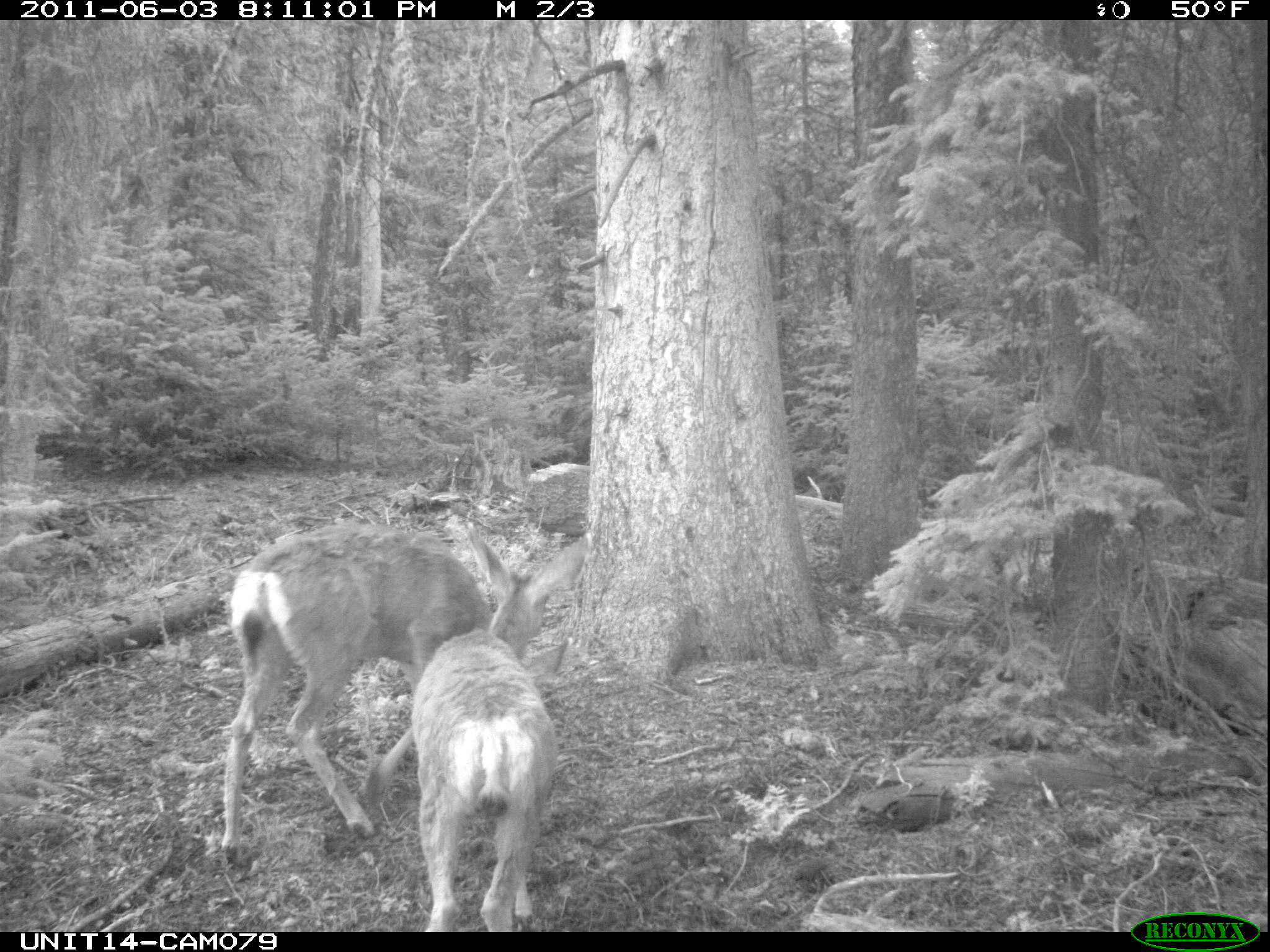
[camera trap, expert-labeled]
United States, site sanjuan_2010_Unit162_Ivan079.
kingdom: Animalia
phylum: Chordata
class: Mammalia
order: Artiodactyla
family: Cervidae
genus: Odocoileus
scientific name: Odocoileus hemionus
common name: mule deer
Odocoileus hemionus (mule deer).